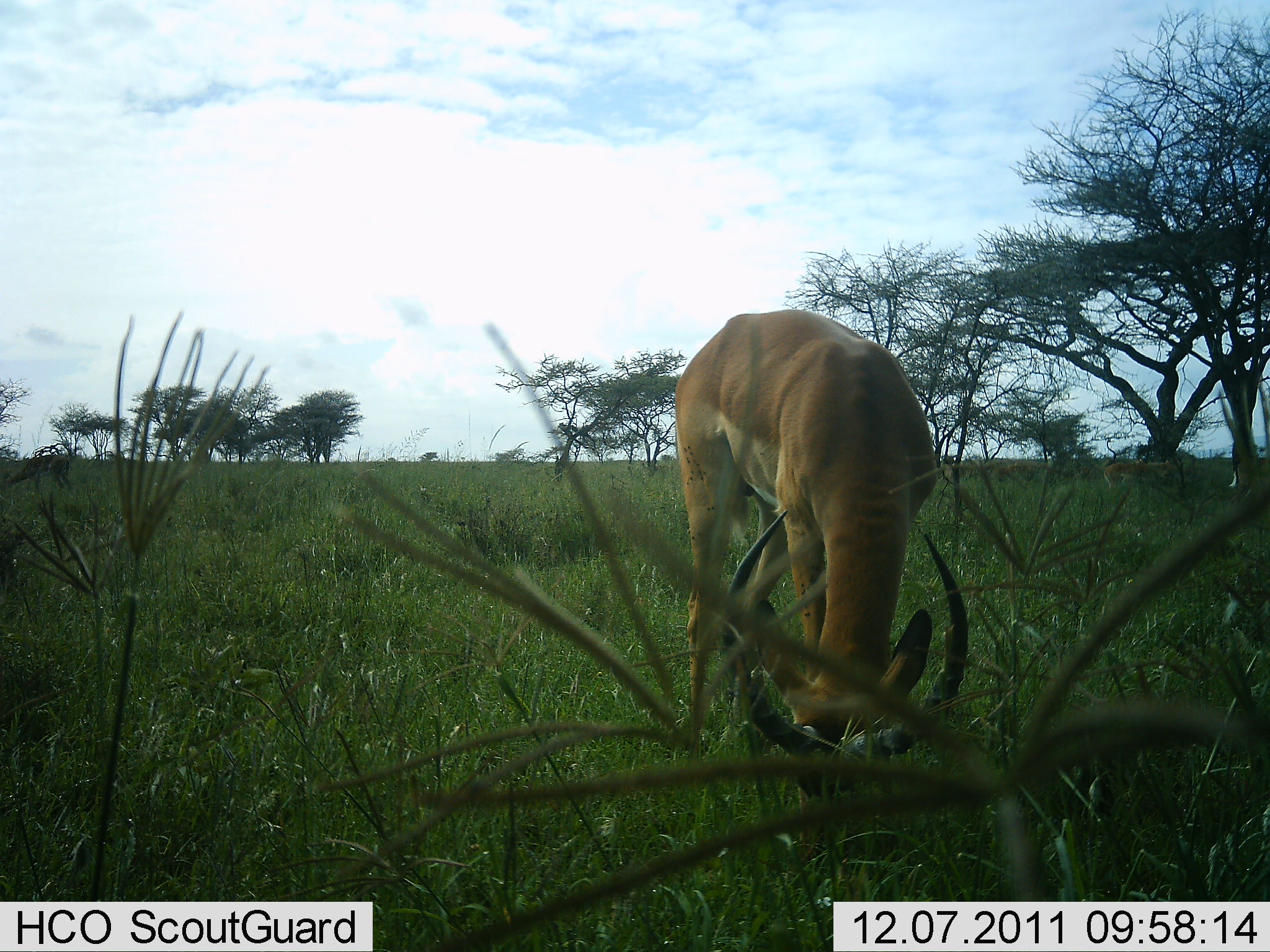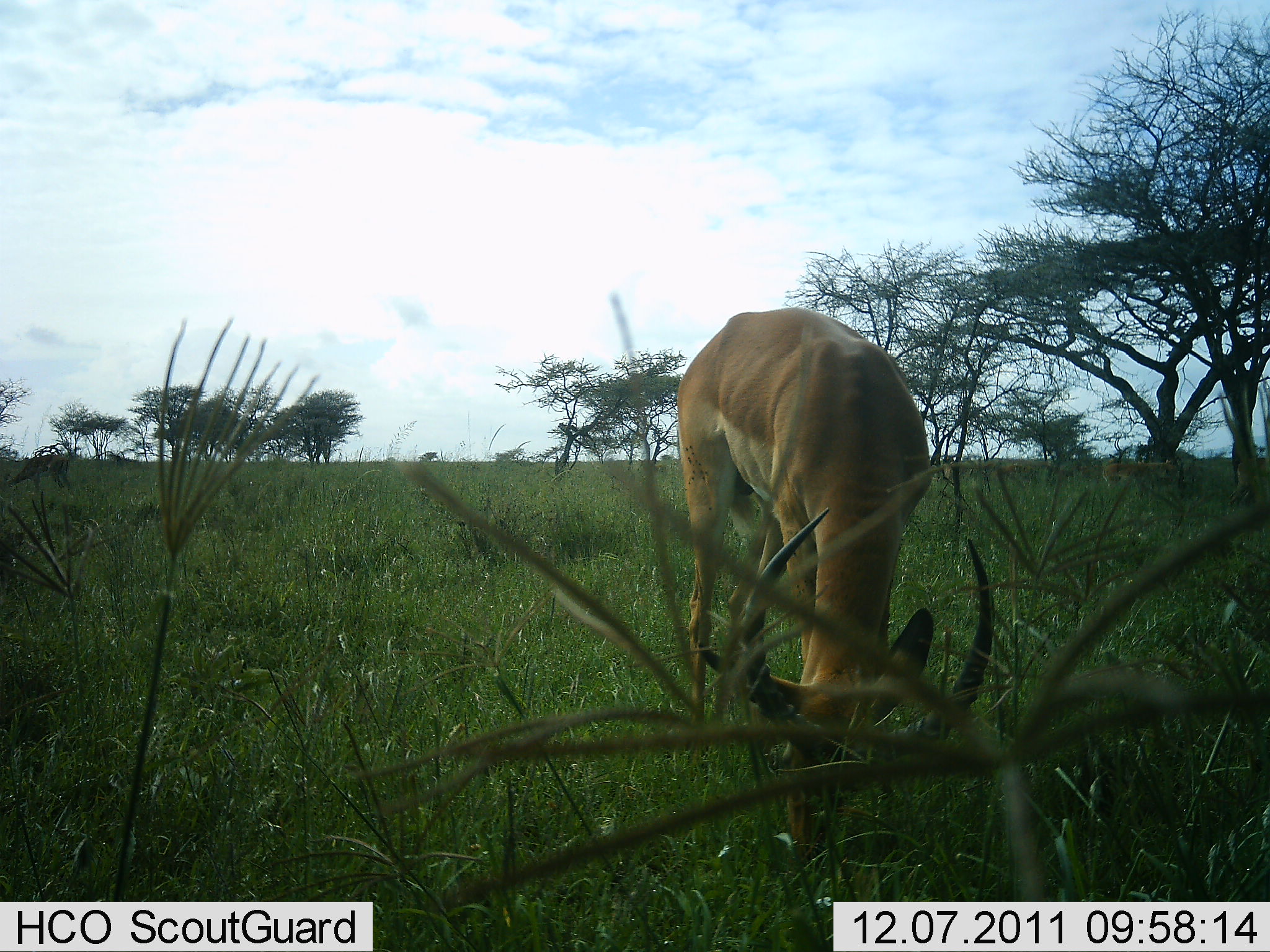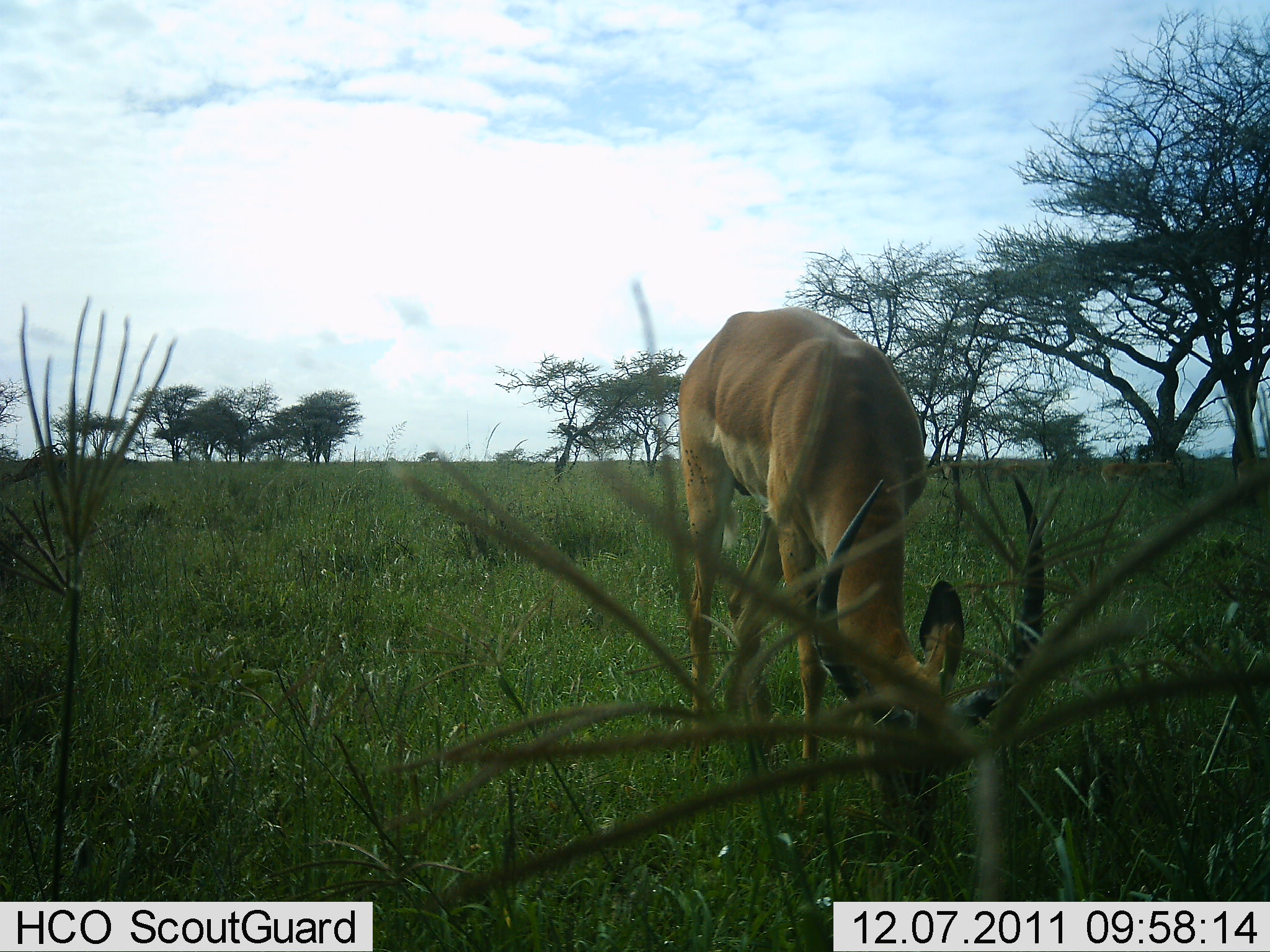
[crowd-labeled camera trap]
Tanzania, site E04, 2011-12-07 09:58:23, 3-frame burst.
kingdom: Animalia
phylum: Chordata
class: Mammalia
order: Artiodactyla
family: Bovidae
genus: Aepyceros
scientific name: Aepyceros melampus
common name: impala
Impala (Aepyceros melampus), count 1. Behavior (volunteer vote fractions): standing 22%, resting 0%, moving 0%, interacting 0%. Young present (vote fraction): 0%. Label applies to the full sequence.